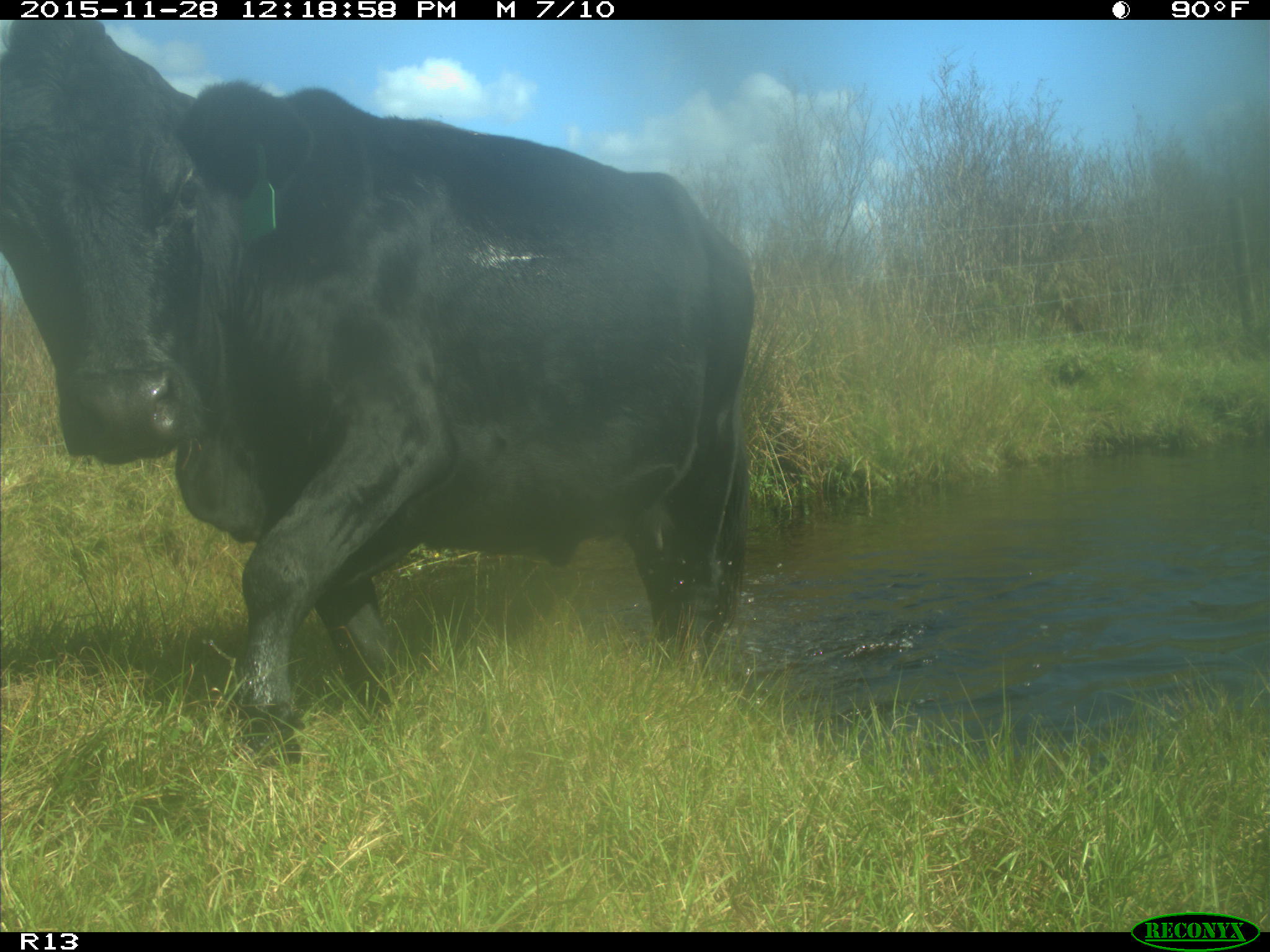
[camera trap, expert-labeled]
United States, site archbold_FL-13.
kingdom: Animalia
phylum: Chordata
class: Mammalia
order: Artiodactyla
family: Bovidae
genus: Bos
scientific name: Bos taurus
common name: domestic cow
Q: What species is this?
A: Bos taurus (domestic cow).